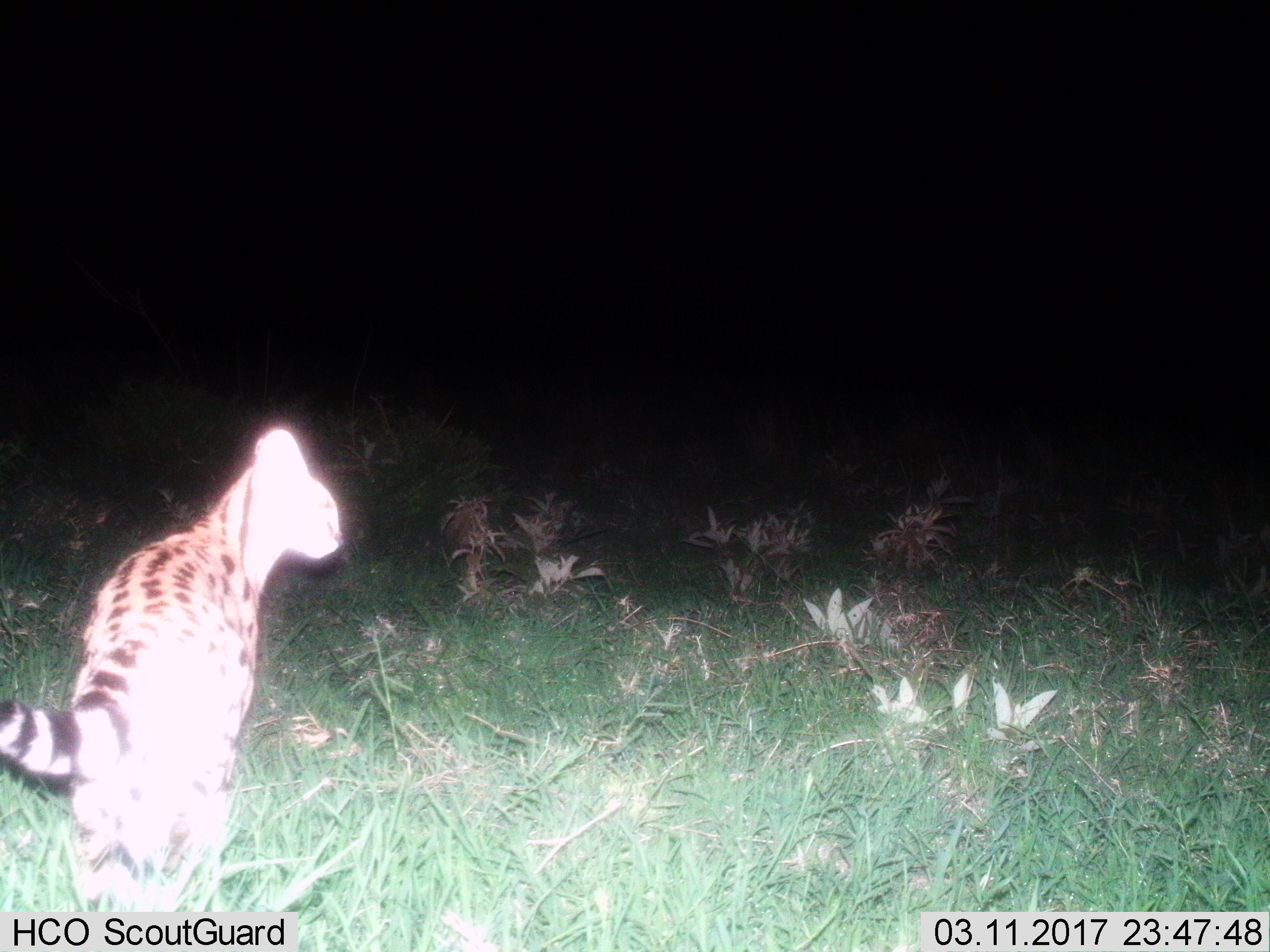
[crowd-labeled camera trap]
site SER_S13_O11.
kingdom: Animalia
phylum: Chordata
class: Mammalia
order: Carnivora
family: Felidae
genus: Leptailurus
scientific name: Leptailurus serval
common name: serval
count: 1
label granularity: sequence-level